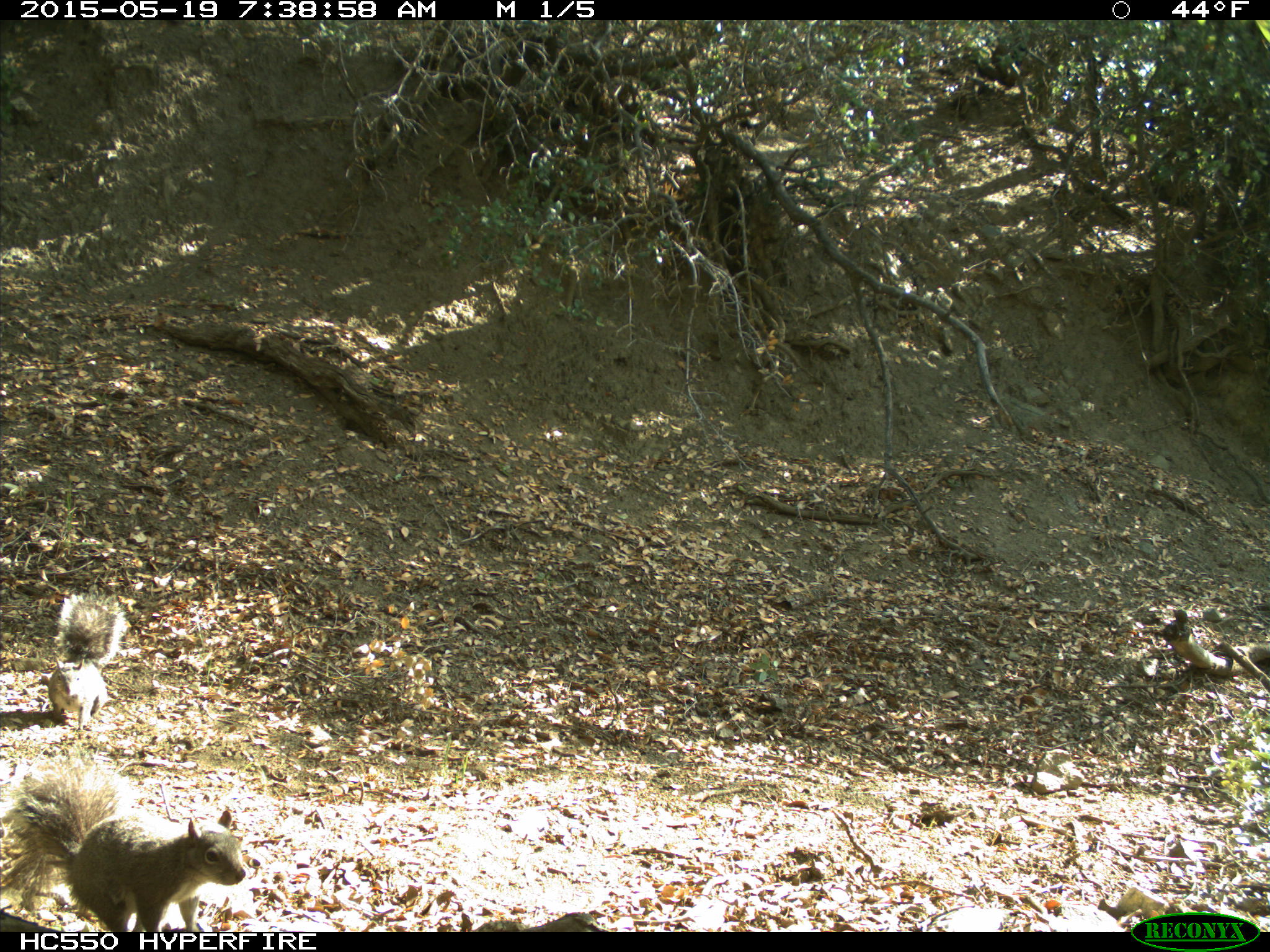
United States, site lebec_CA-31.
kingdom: Animalia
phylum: Chordata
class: Mammalia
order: Rodentia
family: Sciuridae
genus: Sciurus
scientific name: Sciurus carolinensis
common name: eastern gray squirrel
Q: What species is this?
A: Sciurus carolinensis (eastern gray squirrel).